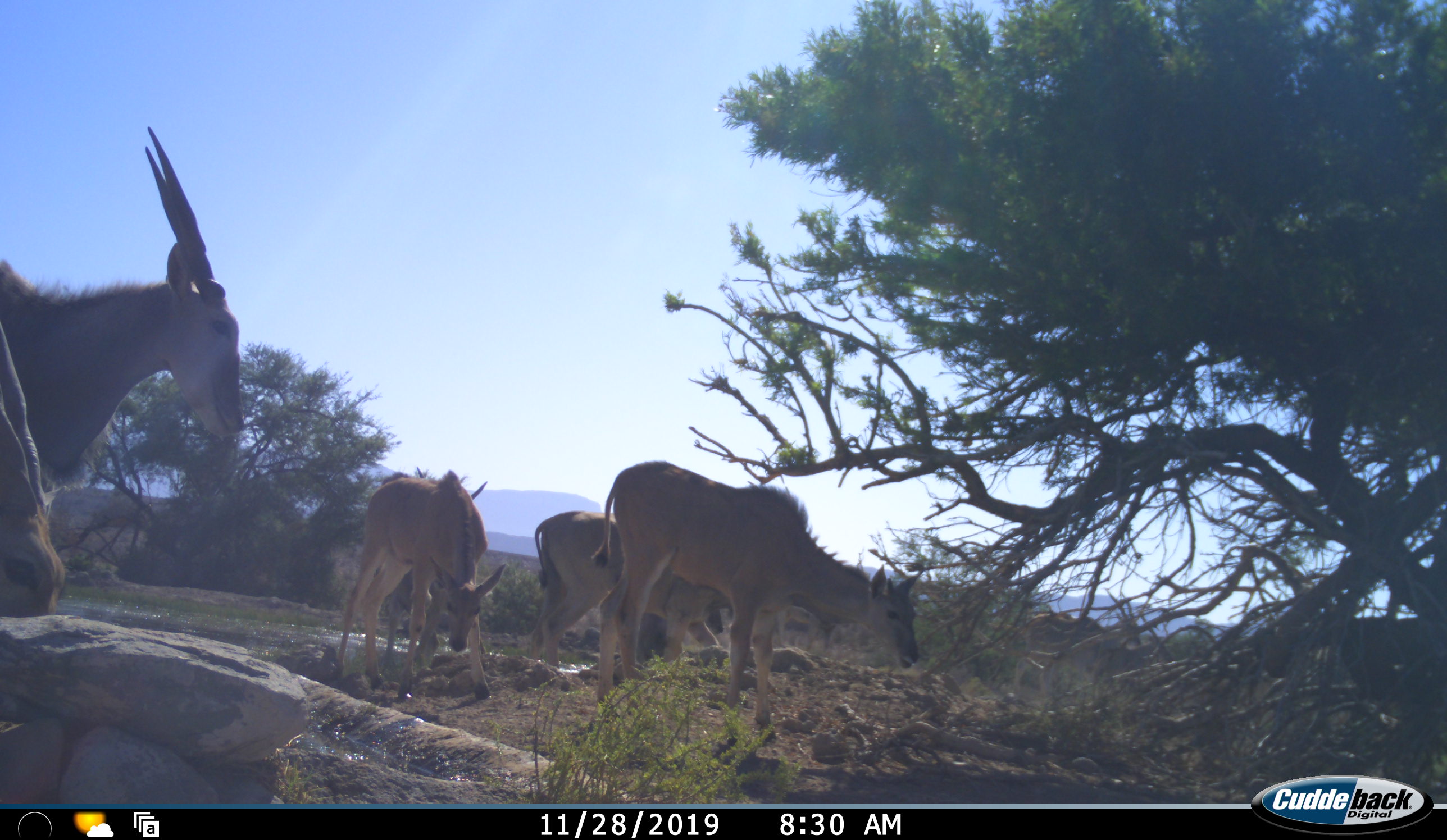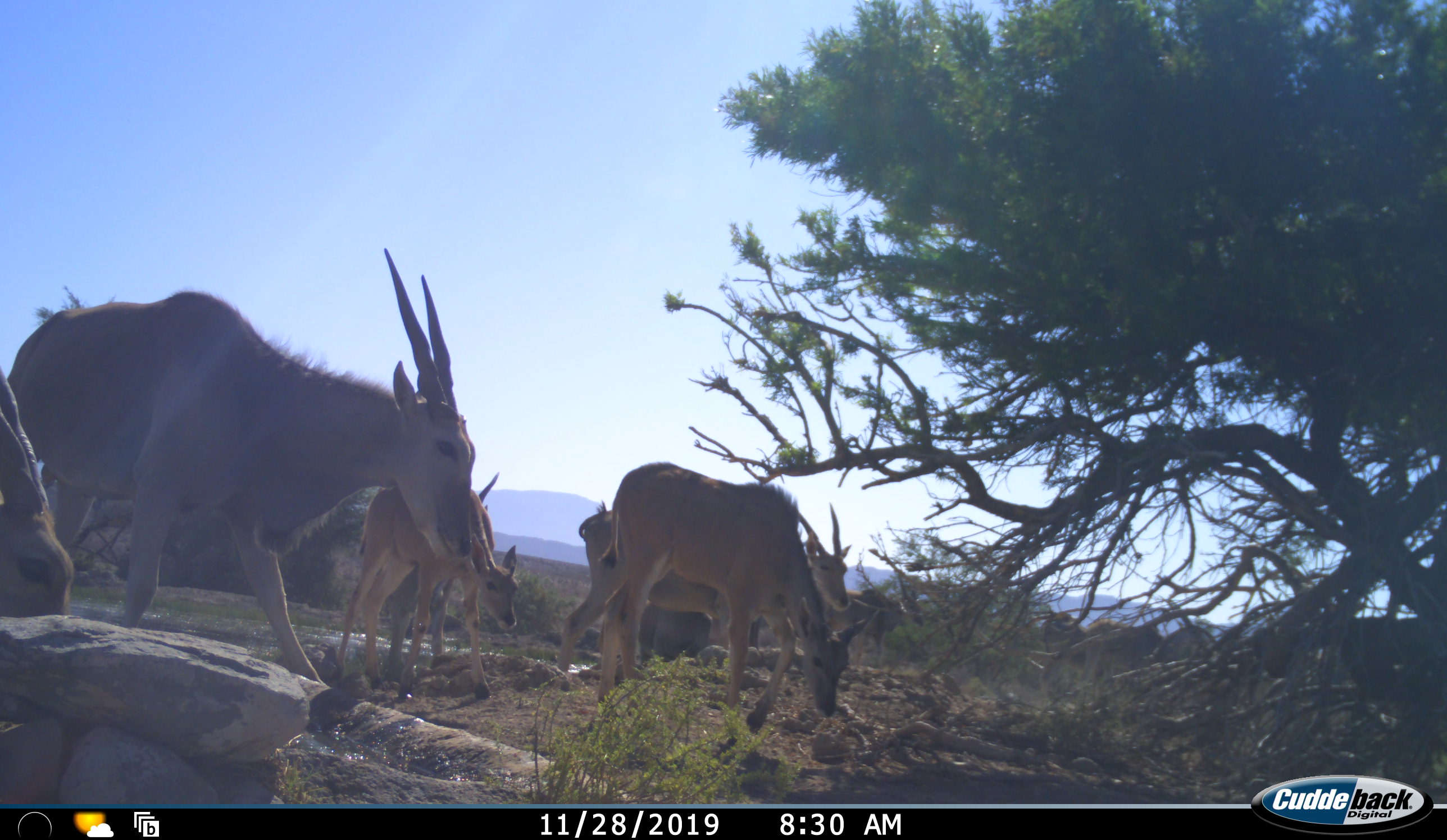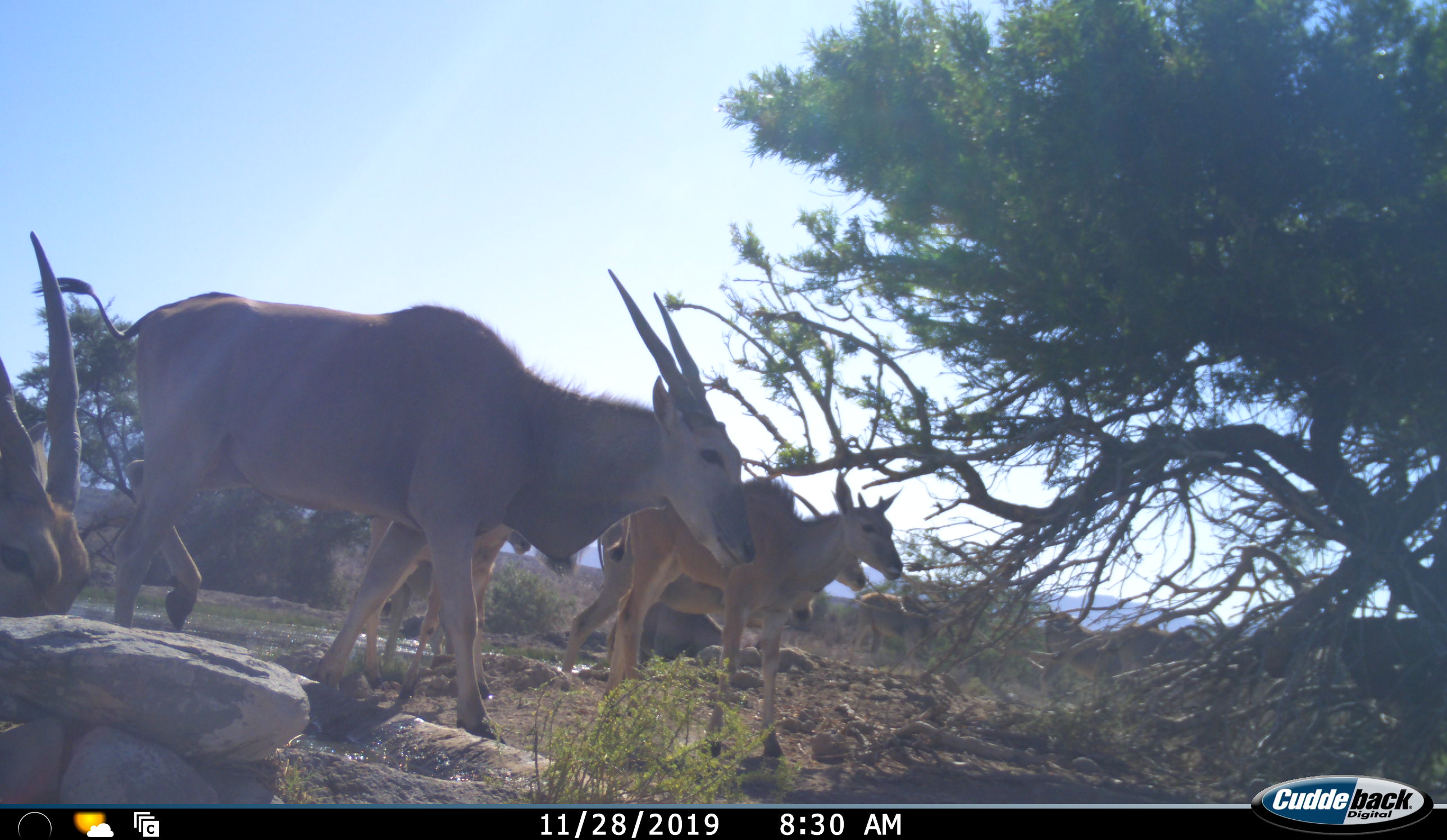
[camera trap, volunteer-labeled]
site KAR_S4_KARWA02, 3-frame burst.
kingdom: Animalia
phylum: Chordata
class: Mammalia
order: Artiodactyla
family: Bovidae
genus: Tragelaphus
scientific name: Tragelaphus oryx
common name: eland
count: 7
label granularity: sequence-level